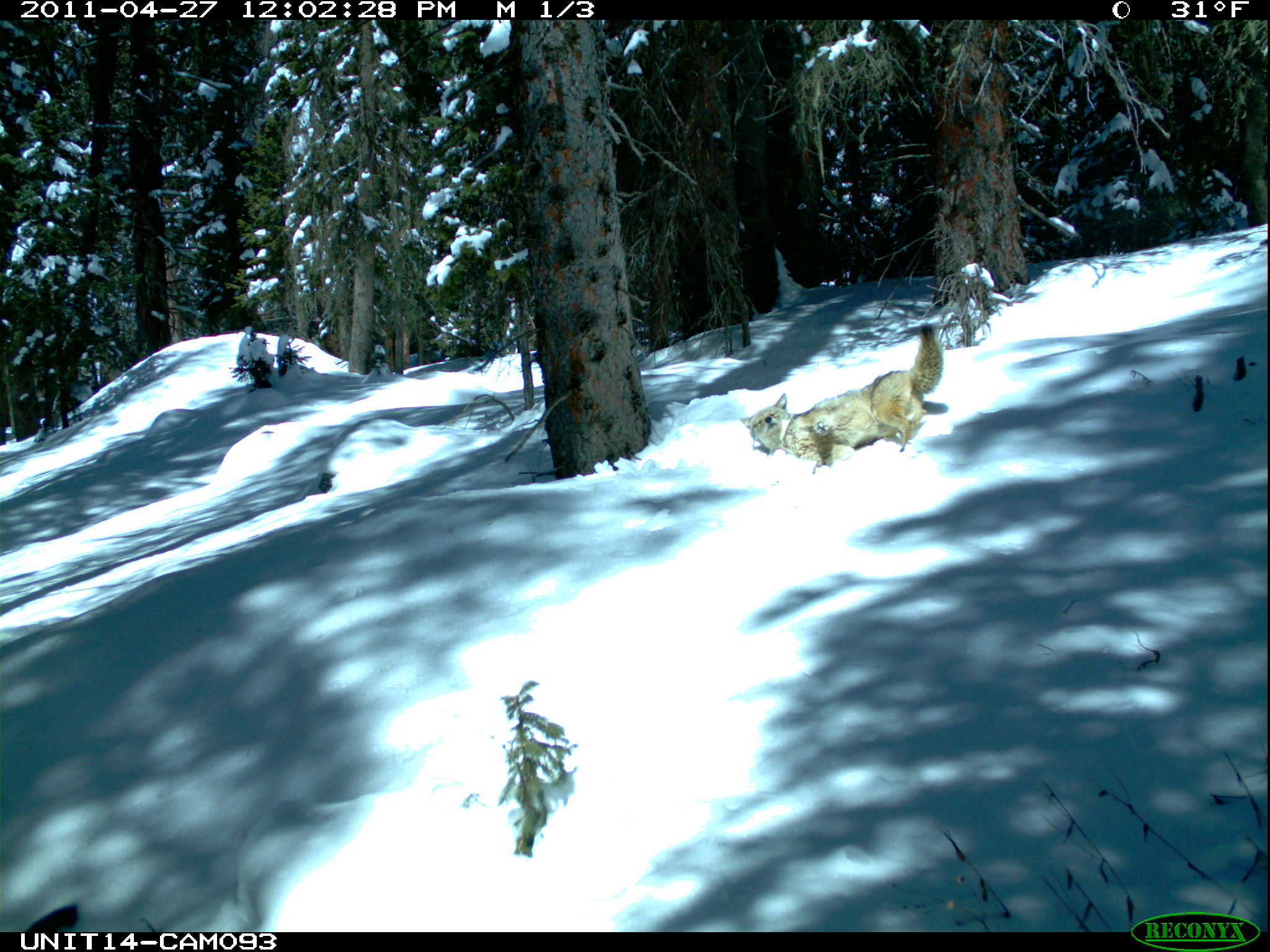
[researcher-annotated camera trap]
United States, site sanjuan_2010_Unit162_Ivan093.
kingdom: Animalia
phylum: Chordata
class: Mammalia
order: Carnivora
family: Canidae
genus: Canis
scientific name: Canis latrans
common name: coyote